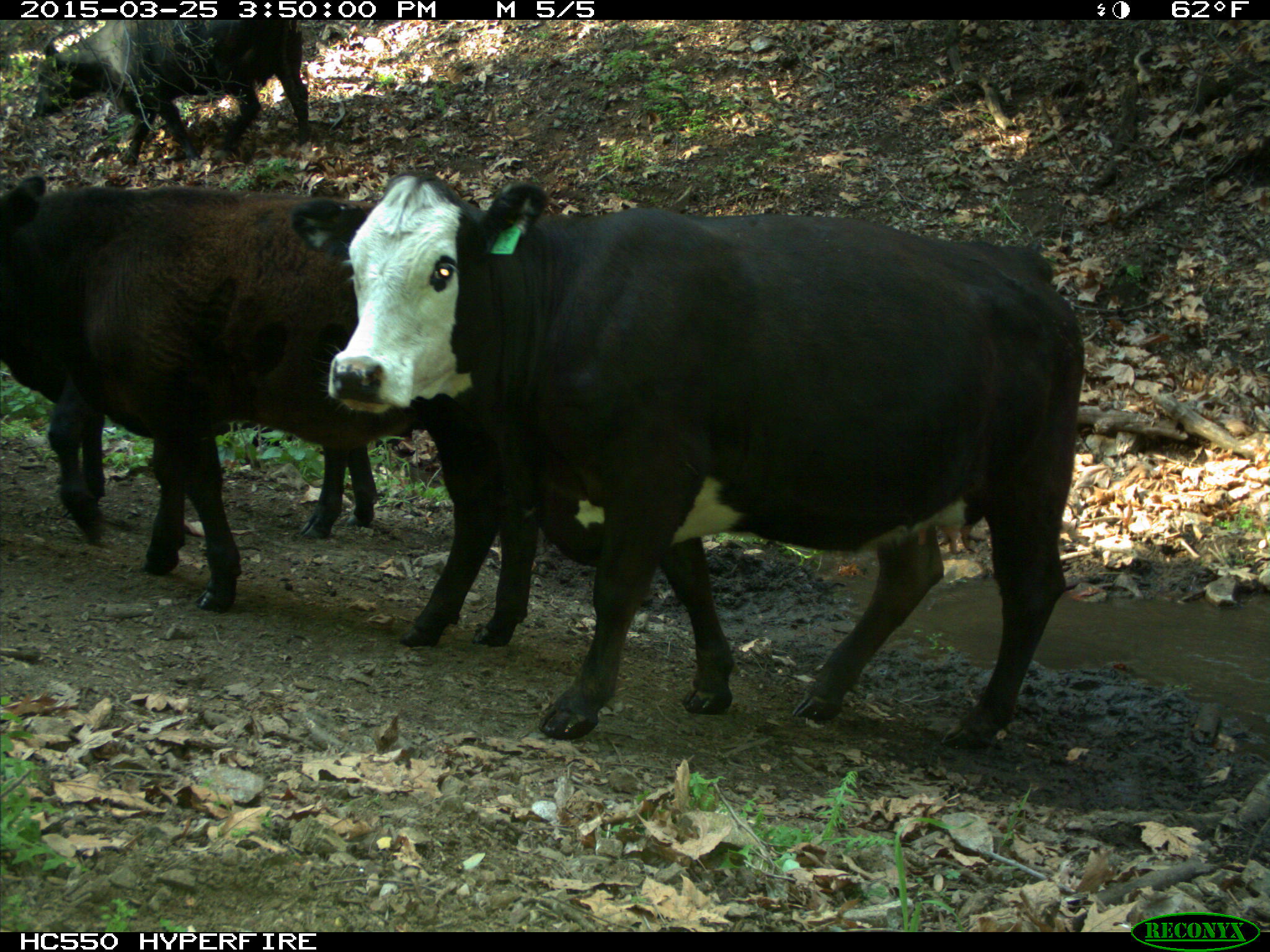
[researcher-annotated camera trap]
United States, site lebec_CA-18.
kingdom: Animalia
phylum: Chordata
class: Mammalia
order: Artiodactyla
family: Bovidae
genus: Bos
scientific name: Bos taurus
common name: domestic cow